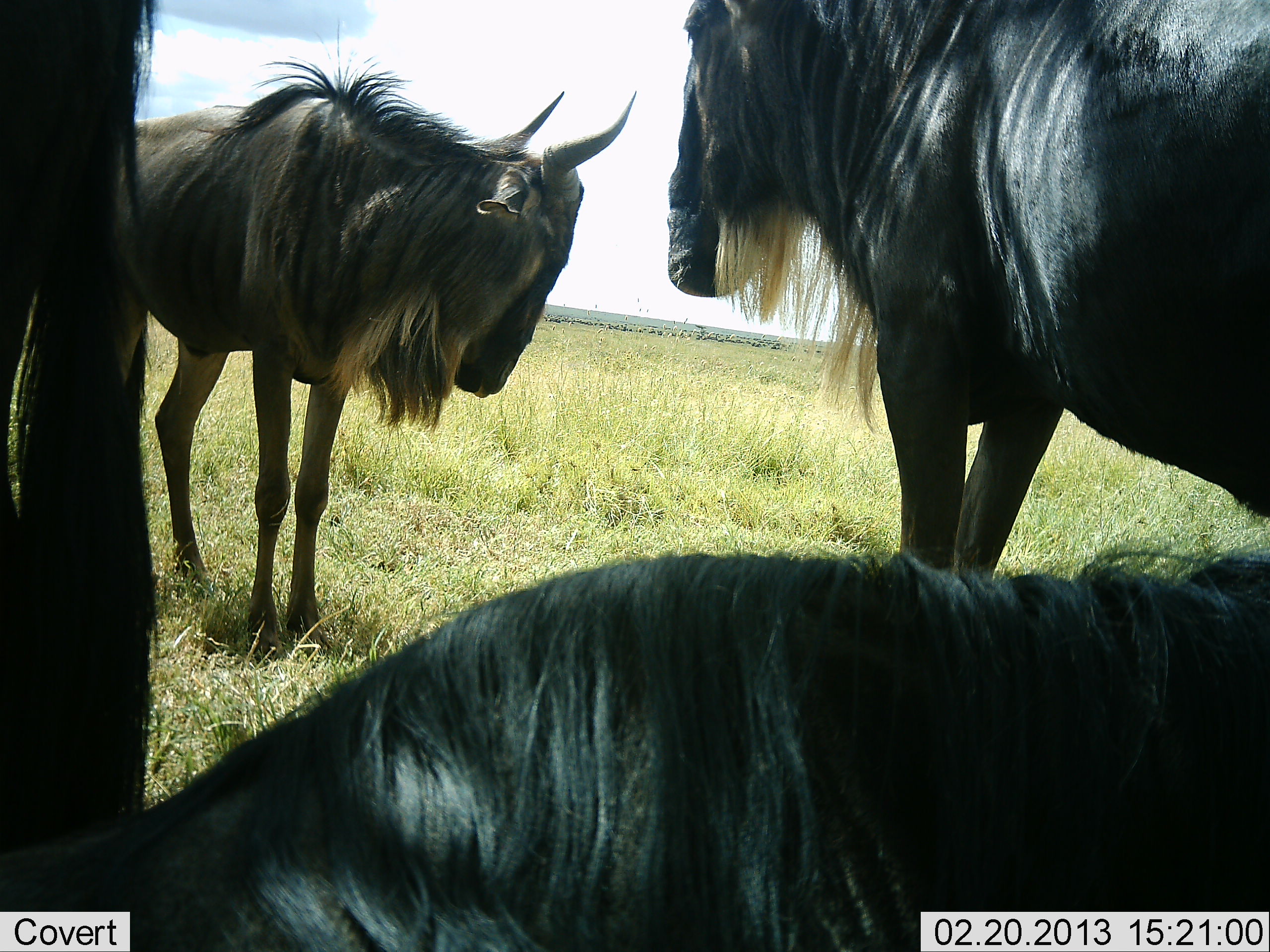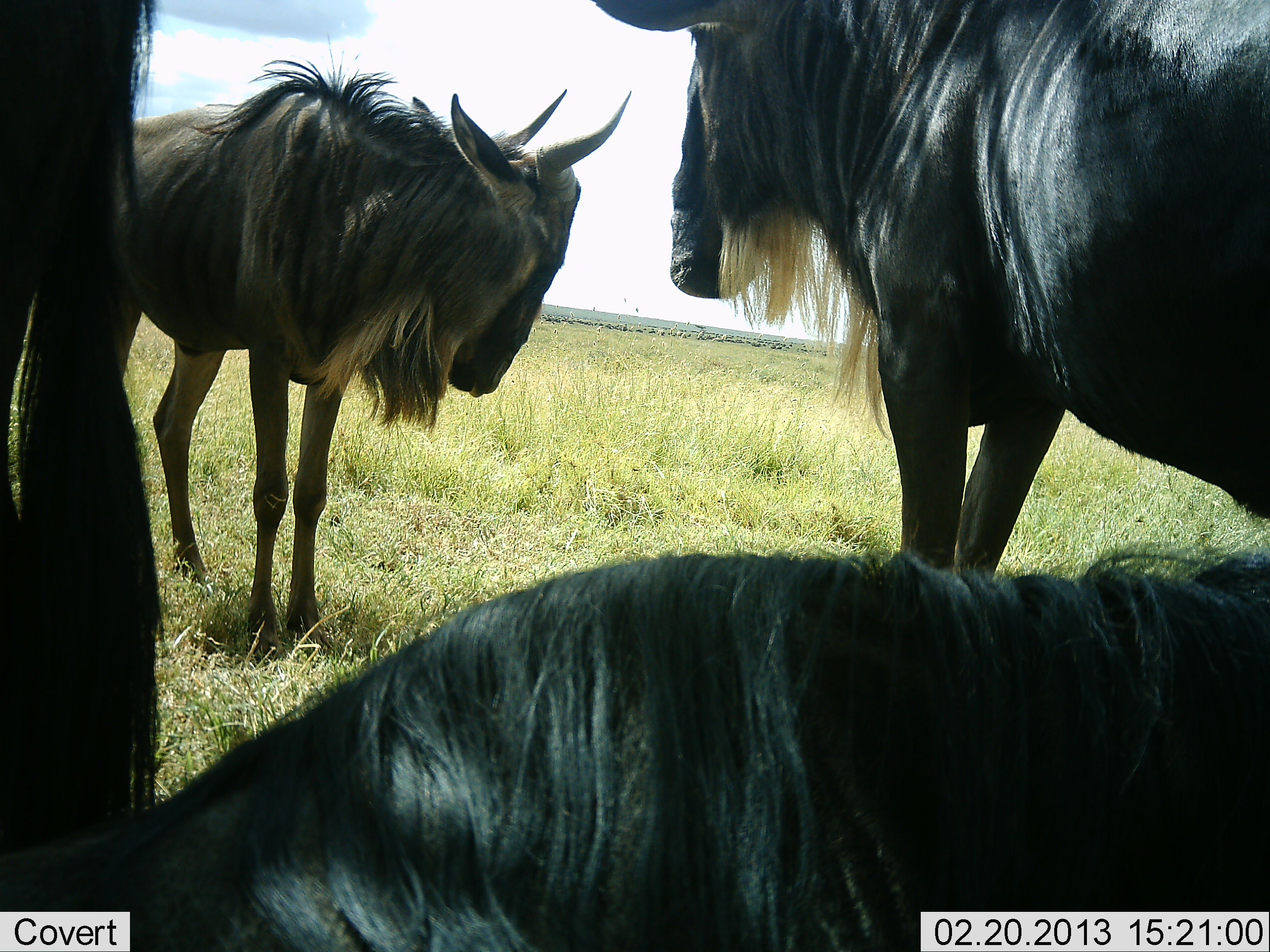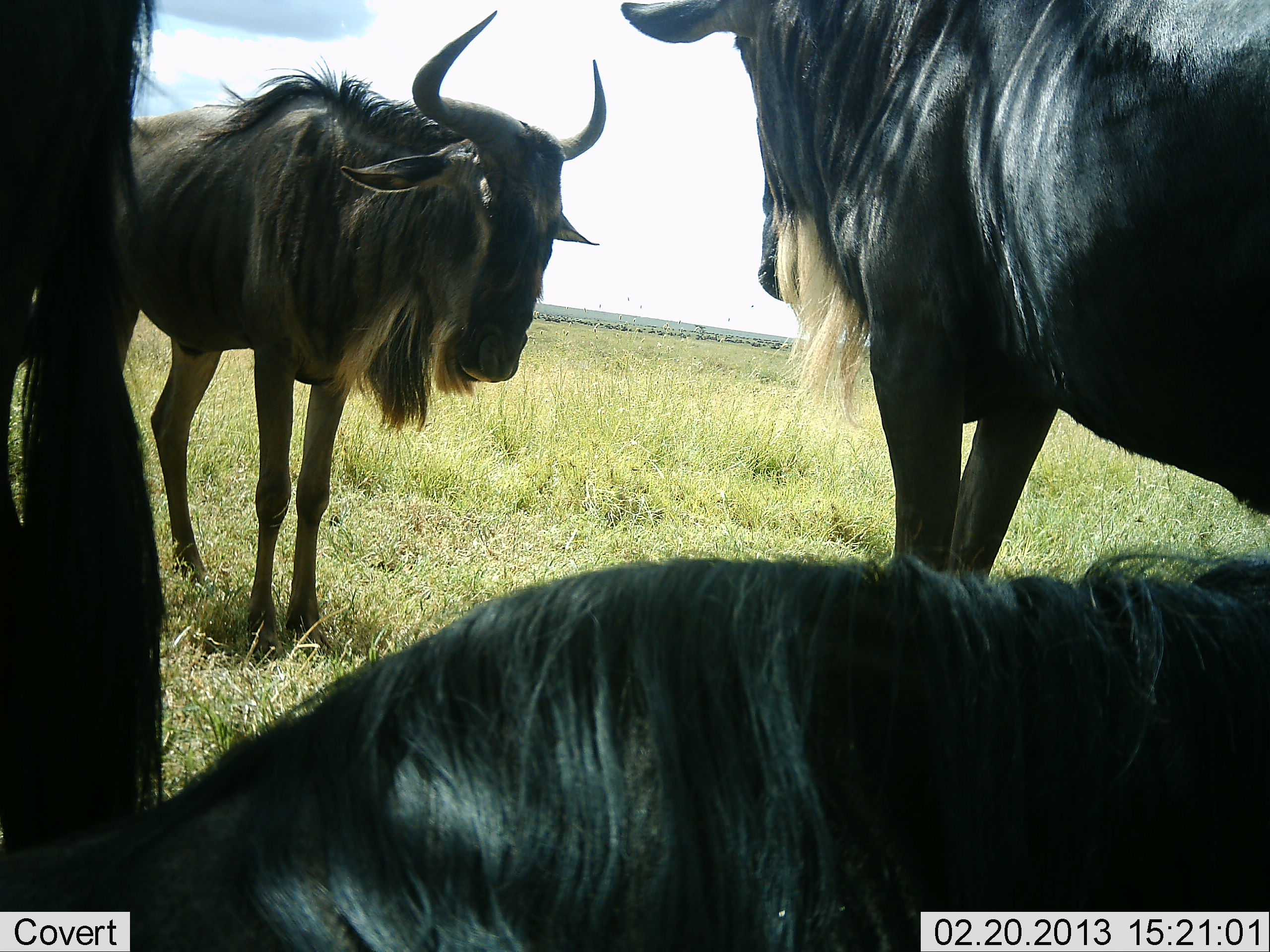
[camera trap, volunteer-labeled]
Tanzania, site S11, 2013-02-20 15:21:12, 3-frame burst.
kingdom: Animalia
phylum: Chordata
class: Mammalia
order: Artiodactyla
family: Bovidae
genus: Connochaetes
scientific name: Connochaetes taurinus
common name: blue wildebeest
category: wildebeest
Wildebeest (blue wildebeest) (Connochaetes taurinus), count 4. Behavior (volunteer vote fractions): standing 80%, resting 91%, moving 9%, interacting 9%. Young present (vote fraction): 0%. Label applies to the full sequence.